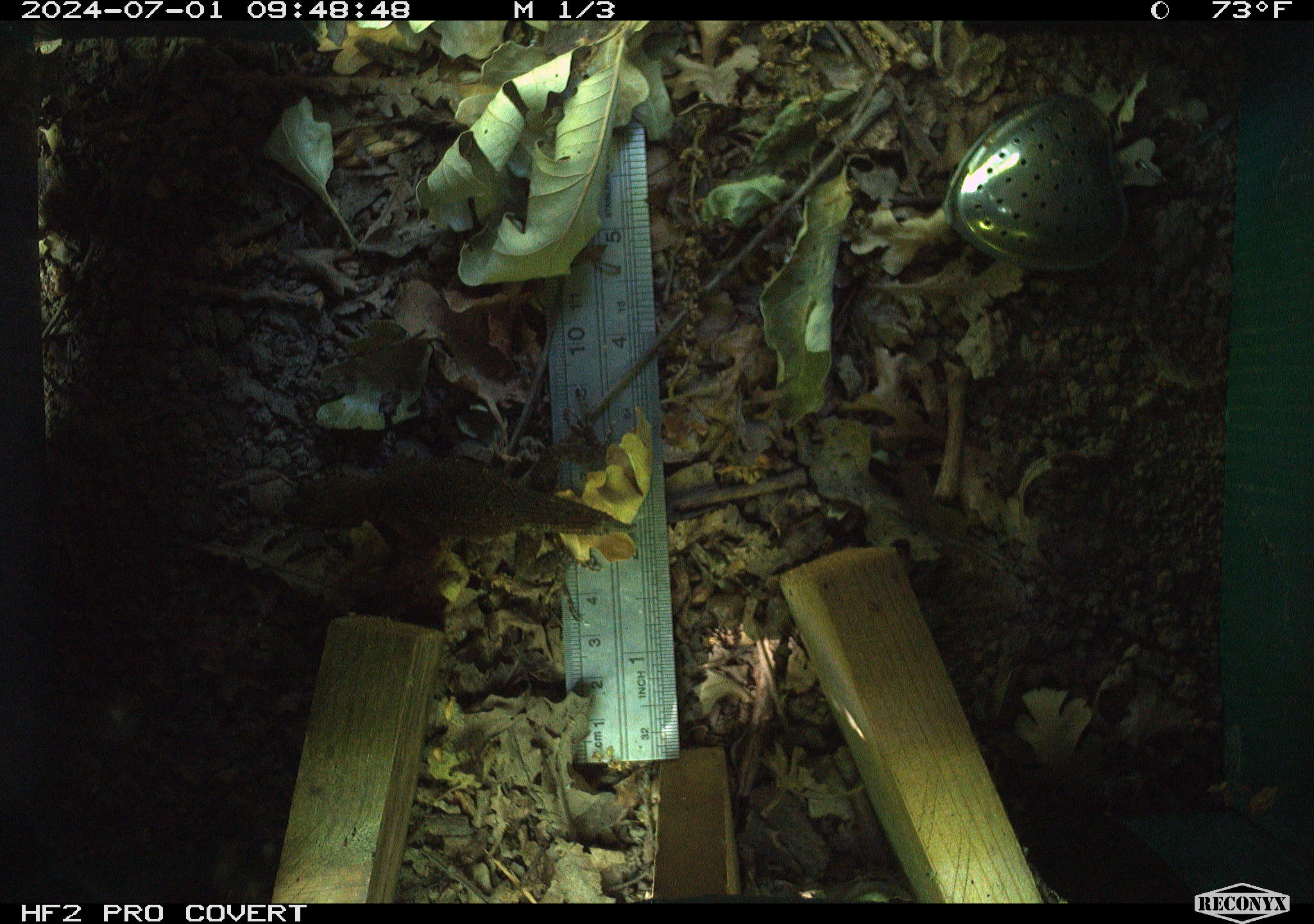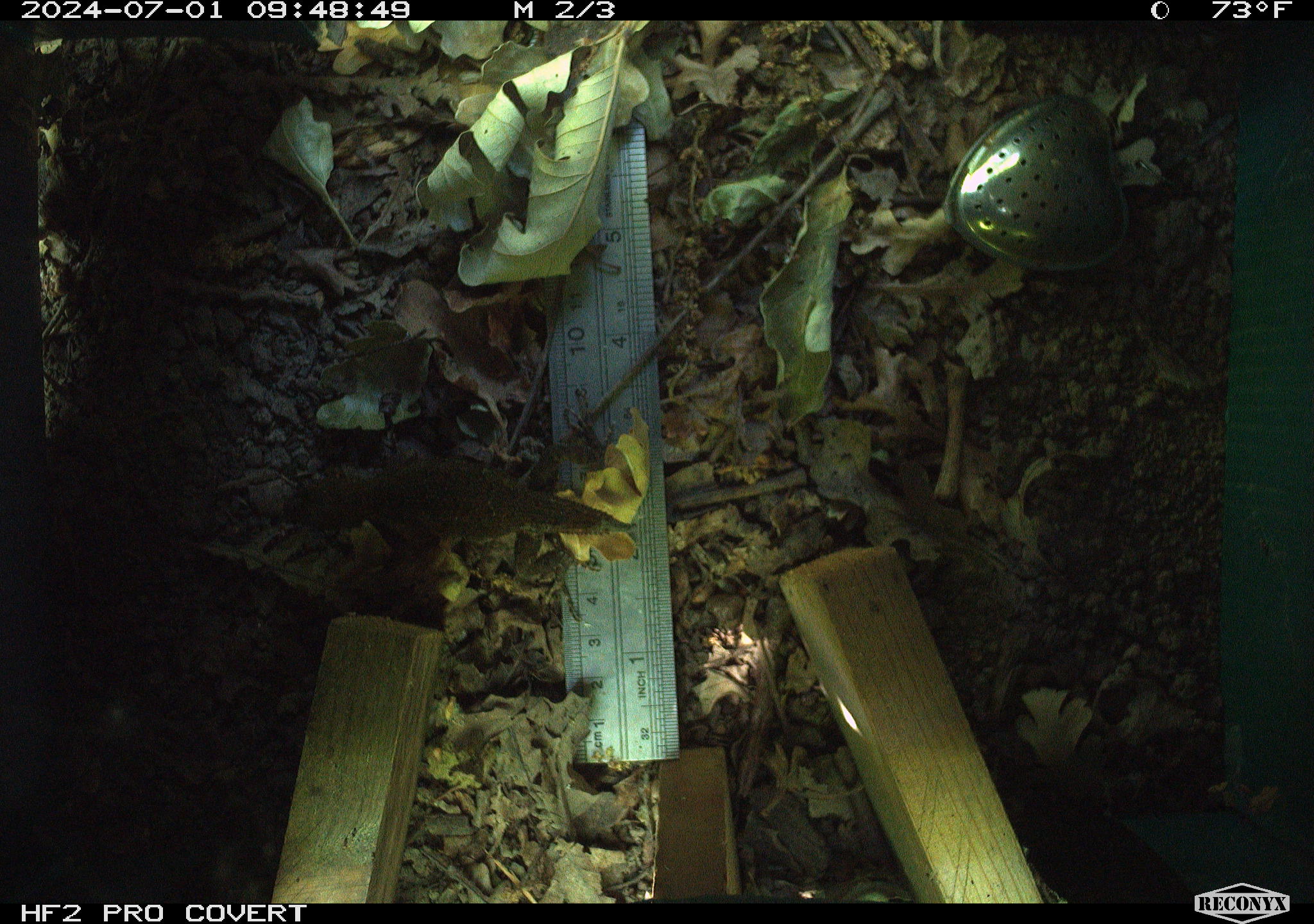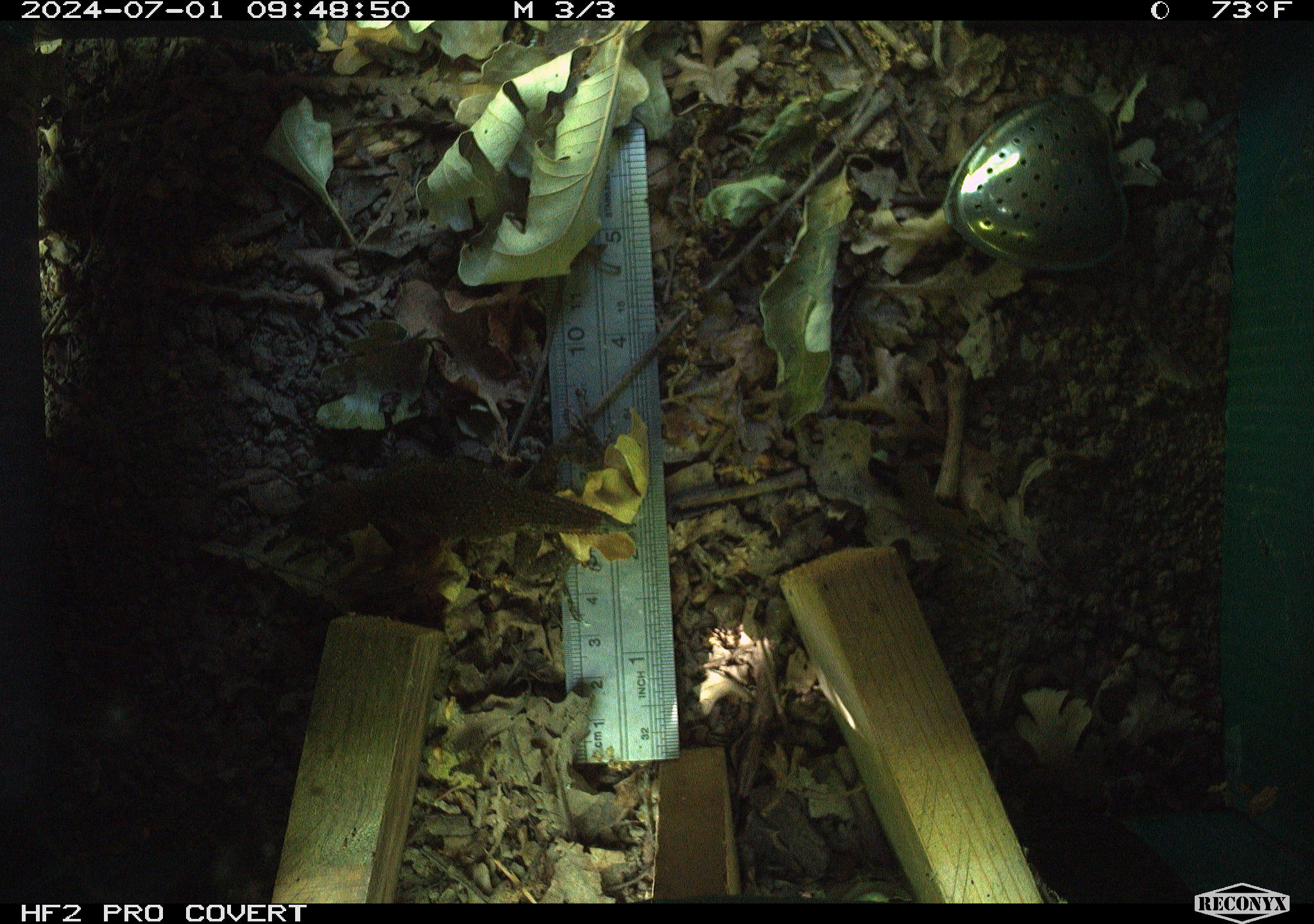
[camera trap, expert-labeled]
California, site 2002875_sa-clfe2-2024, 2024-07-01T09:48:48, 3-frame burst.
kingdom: Animalia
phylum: Chordata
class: Reptilia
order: Squamata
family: Phrynosomatidae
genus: Sceloporus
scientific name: Sceloporus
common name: spiny lizards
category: sceloporus species